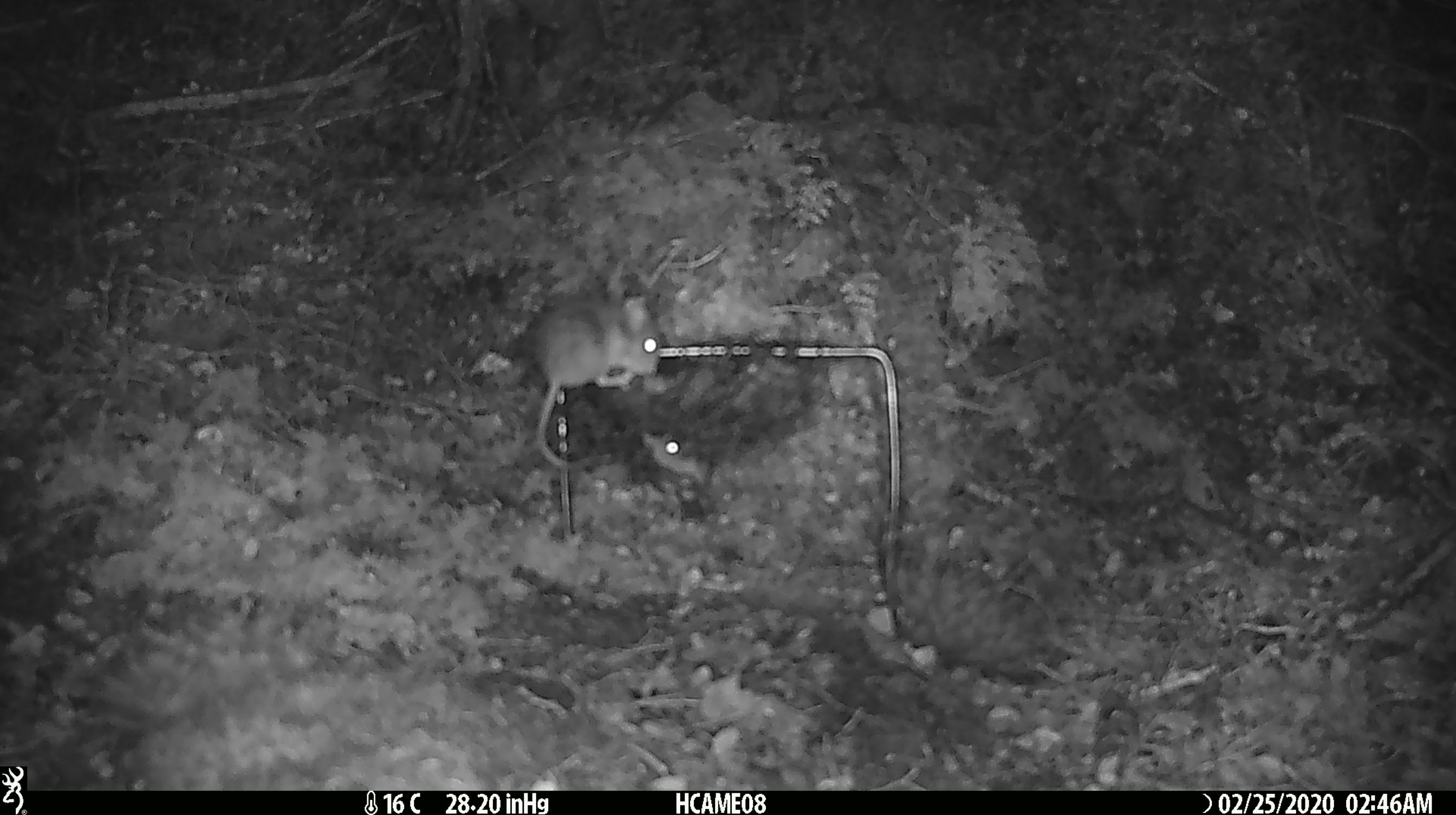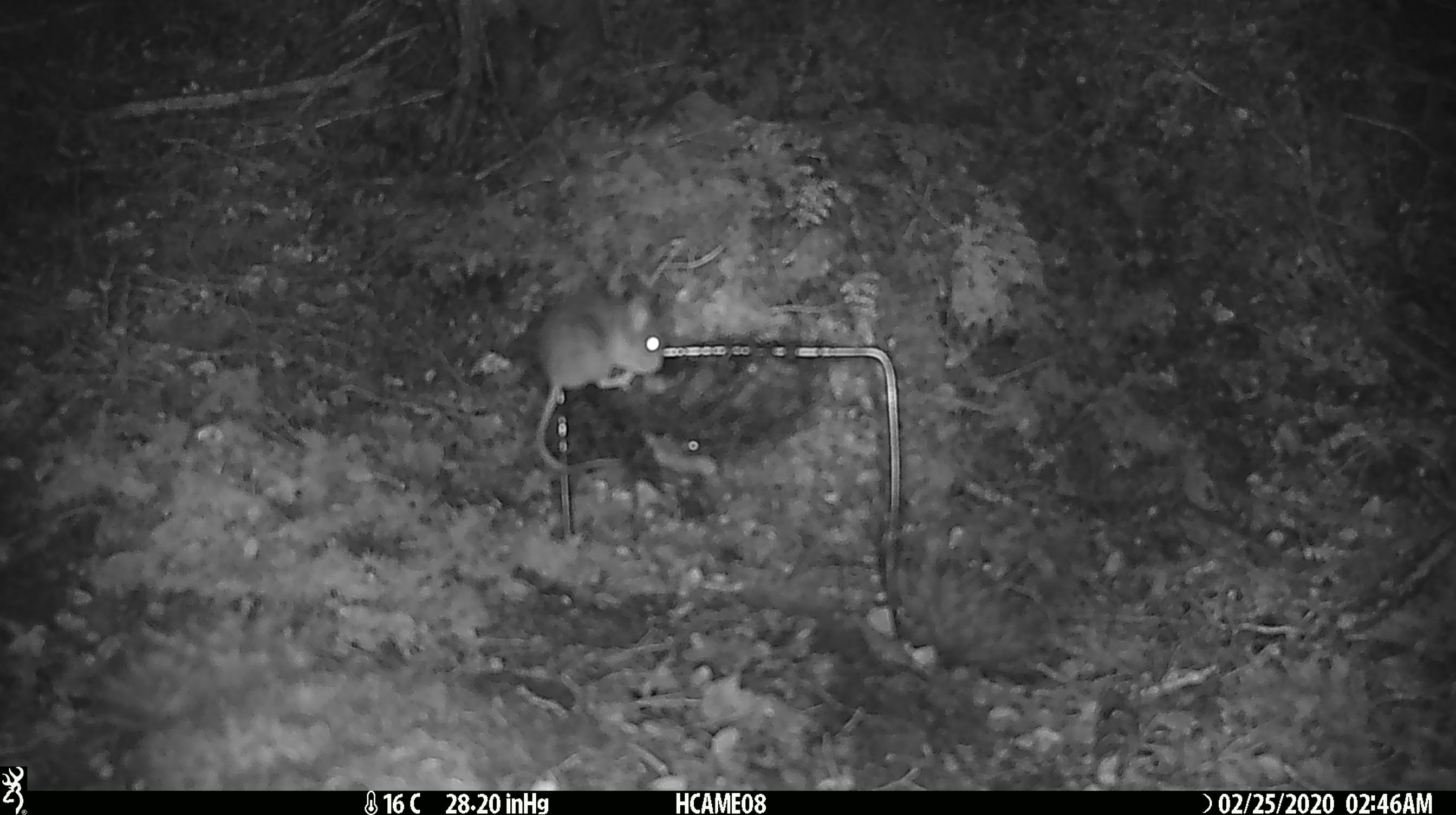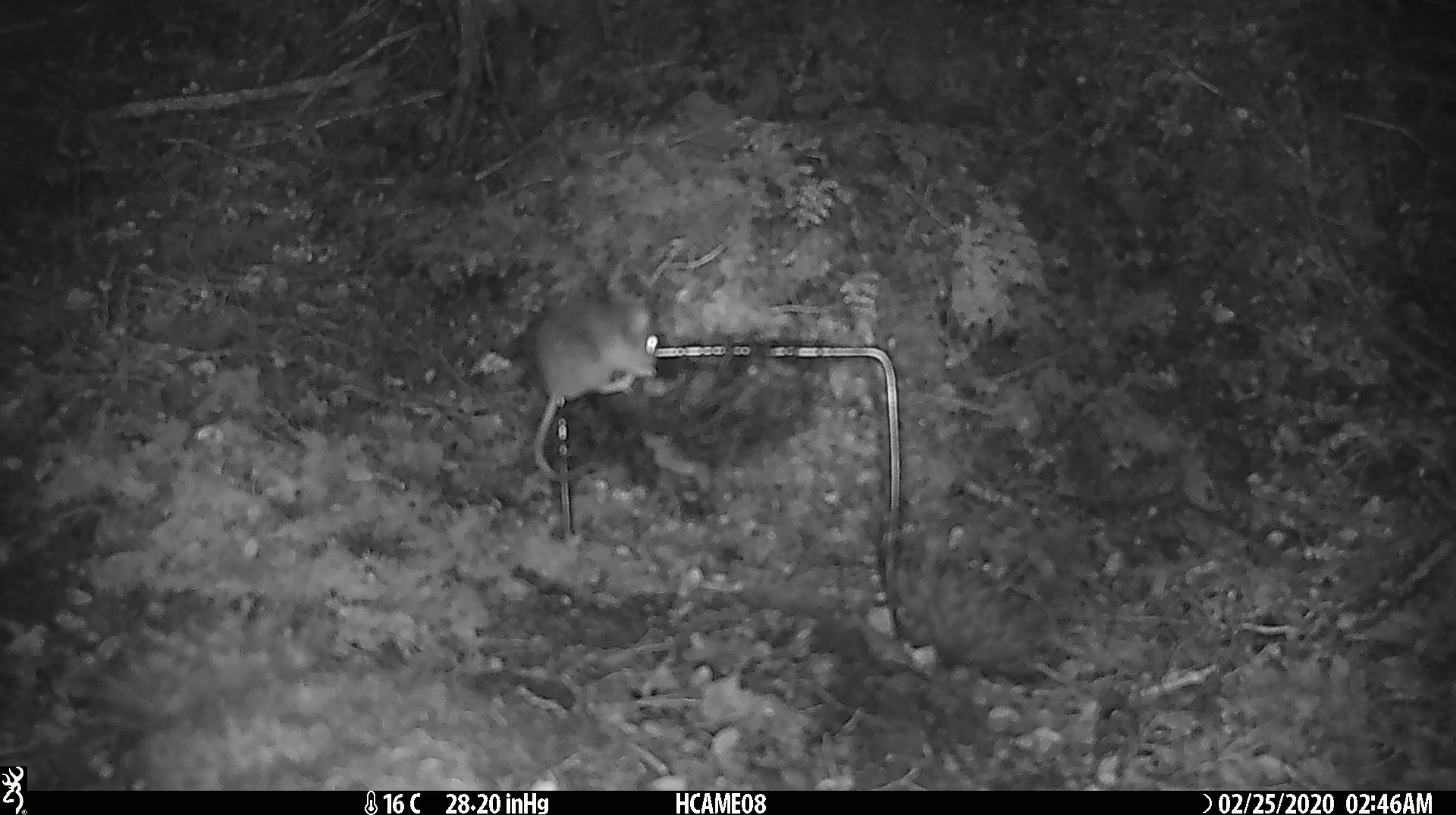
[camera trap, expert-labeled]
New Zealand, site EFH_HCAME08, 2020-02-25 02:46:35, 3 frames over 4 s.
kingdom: Animalia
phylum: Chordata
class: Mammalia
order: Rodentia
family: Muridae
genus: Mus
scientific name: Mus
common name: mouse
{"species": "mouse (Mus)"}